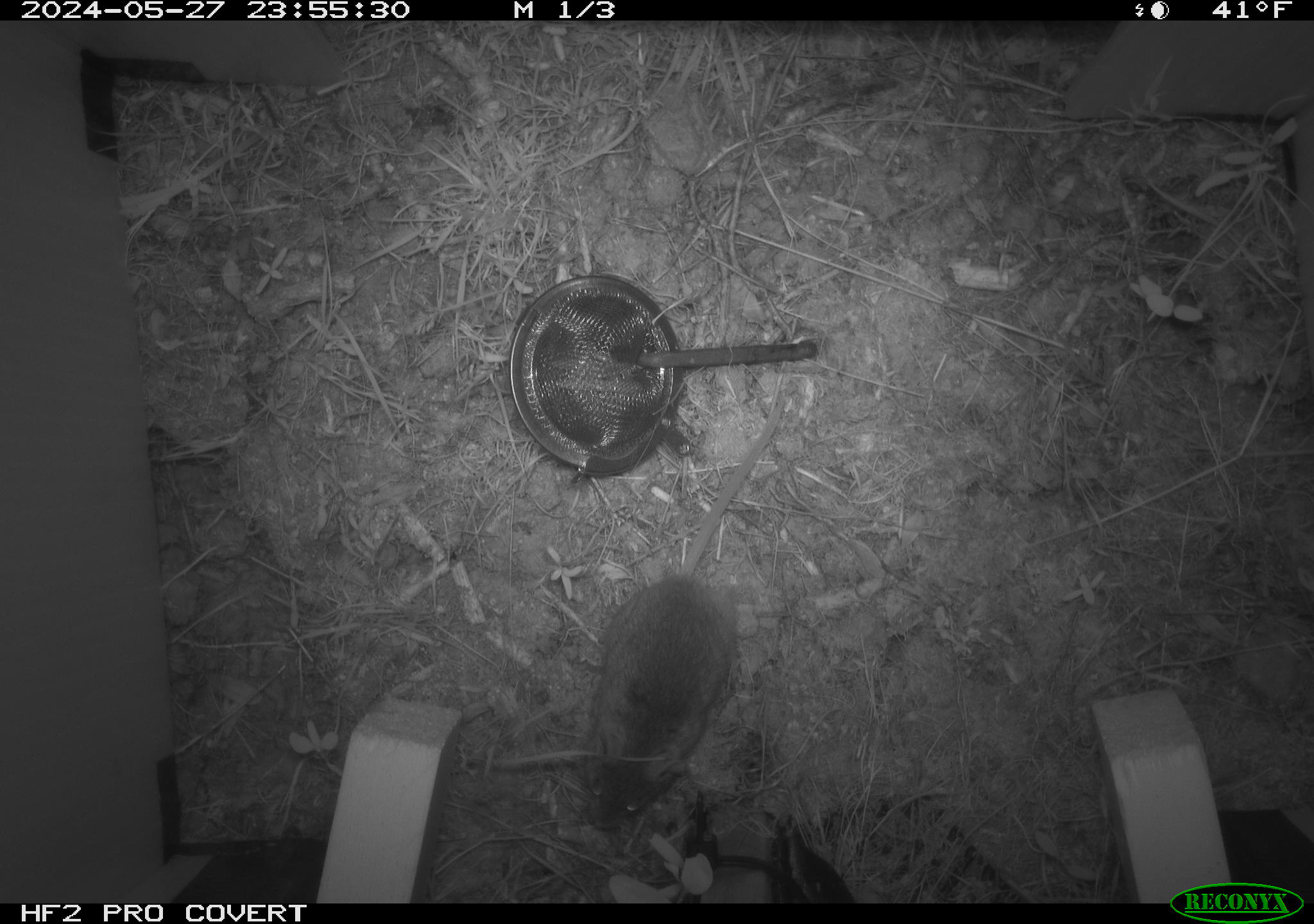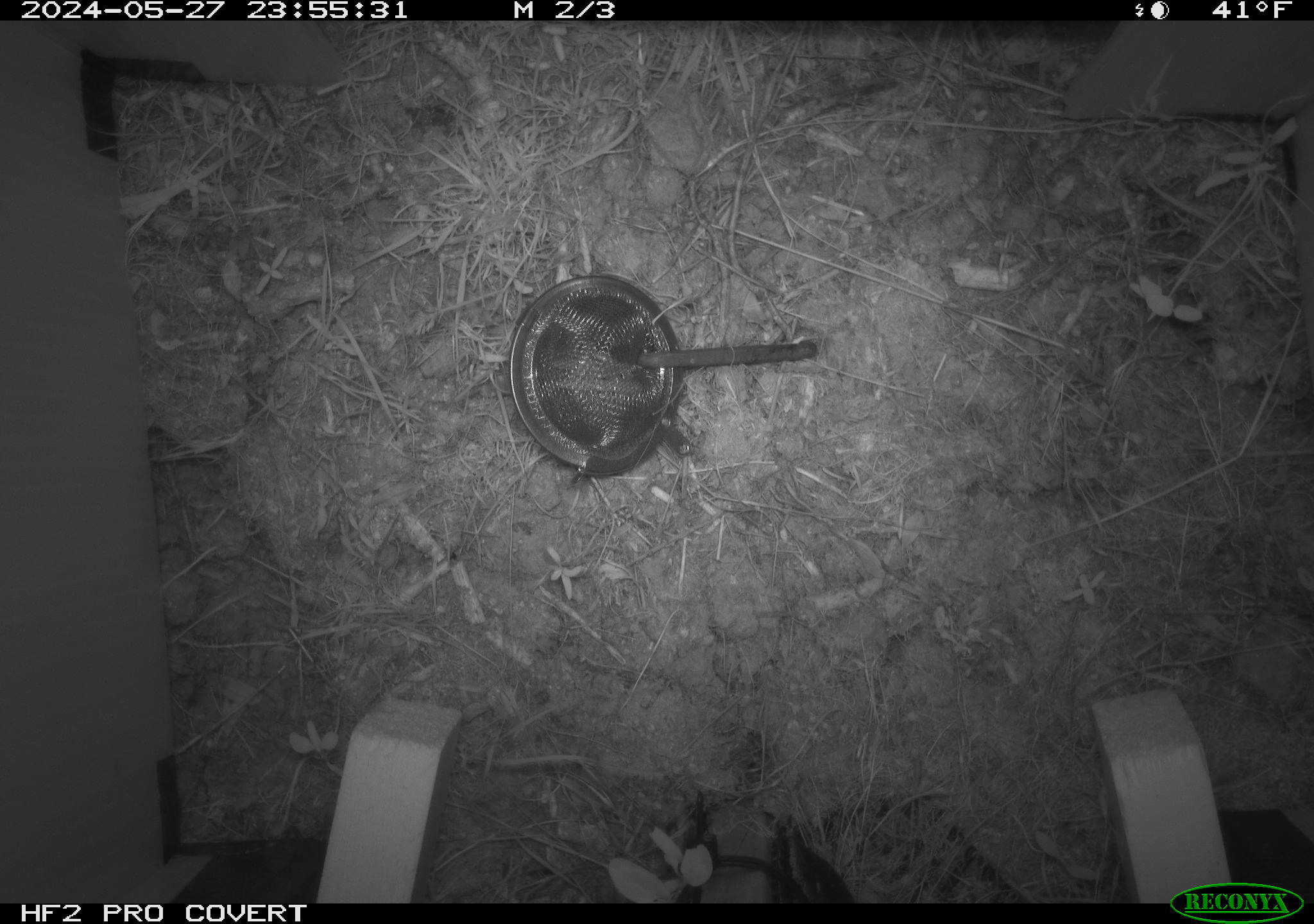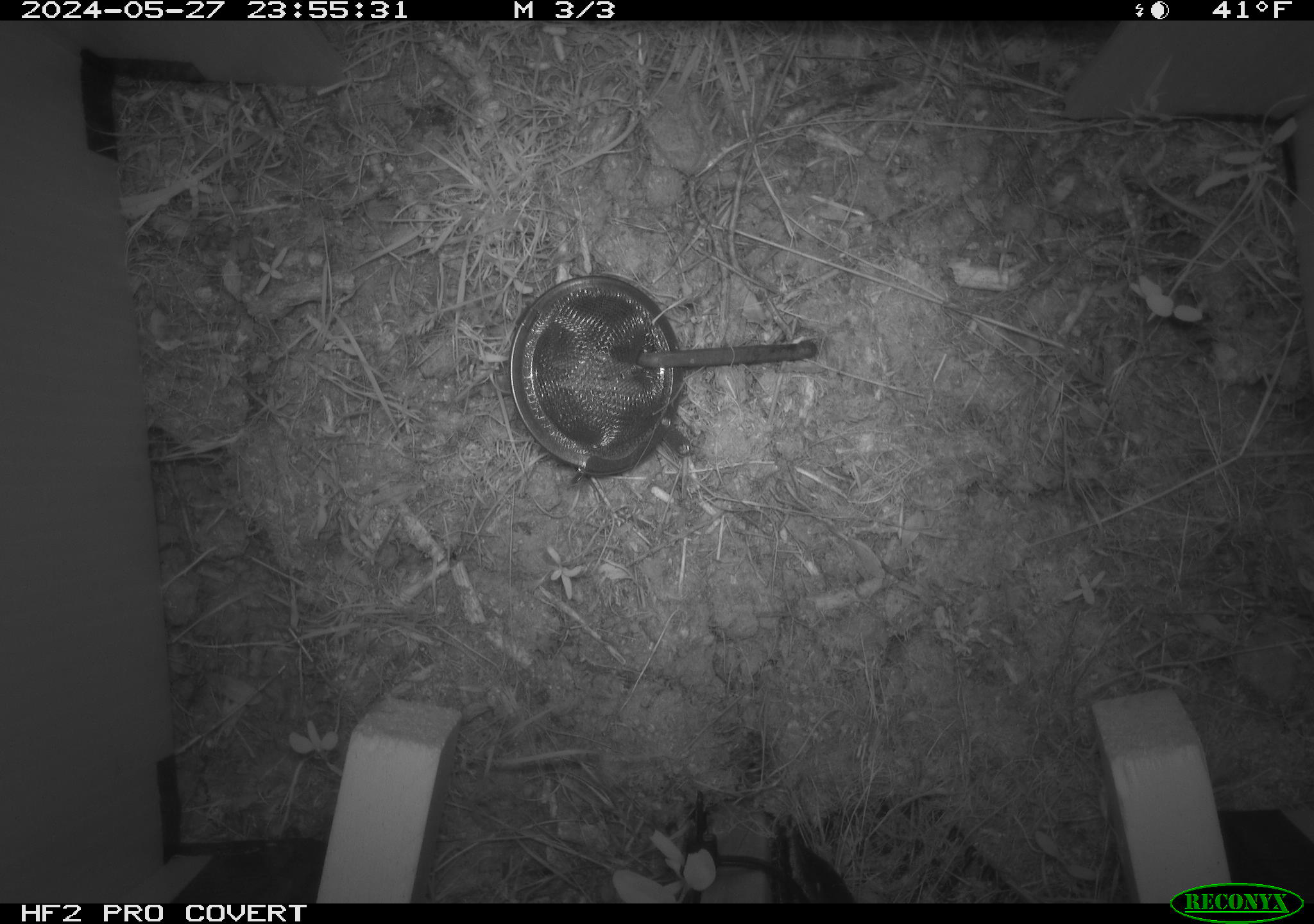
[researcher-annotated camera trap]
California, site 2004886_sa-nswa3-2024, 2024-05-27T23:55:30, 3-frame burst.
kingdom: Animalia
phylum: Chordata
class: Mammalia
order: Rodentia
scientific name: Rodentia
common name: rodent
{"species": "rodent (Rodentia)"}